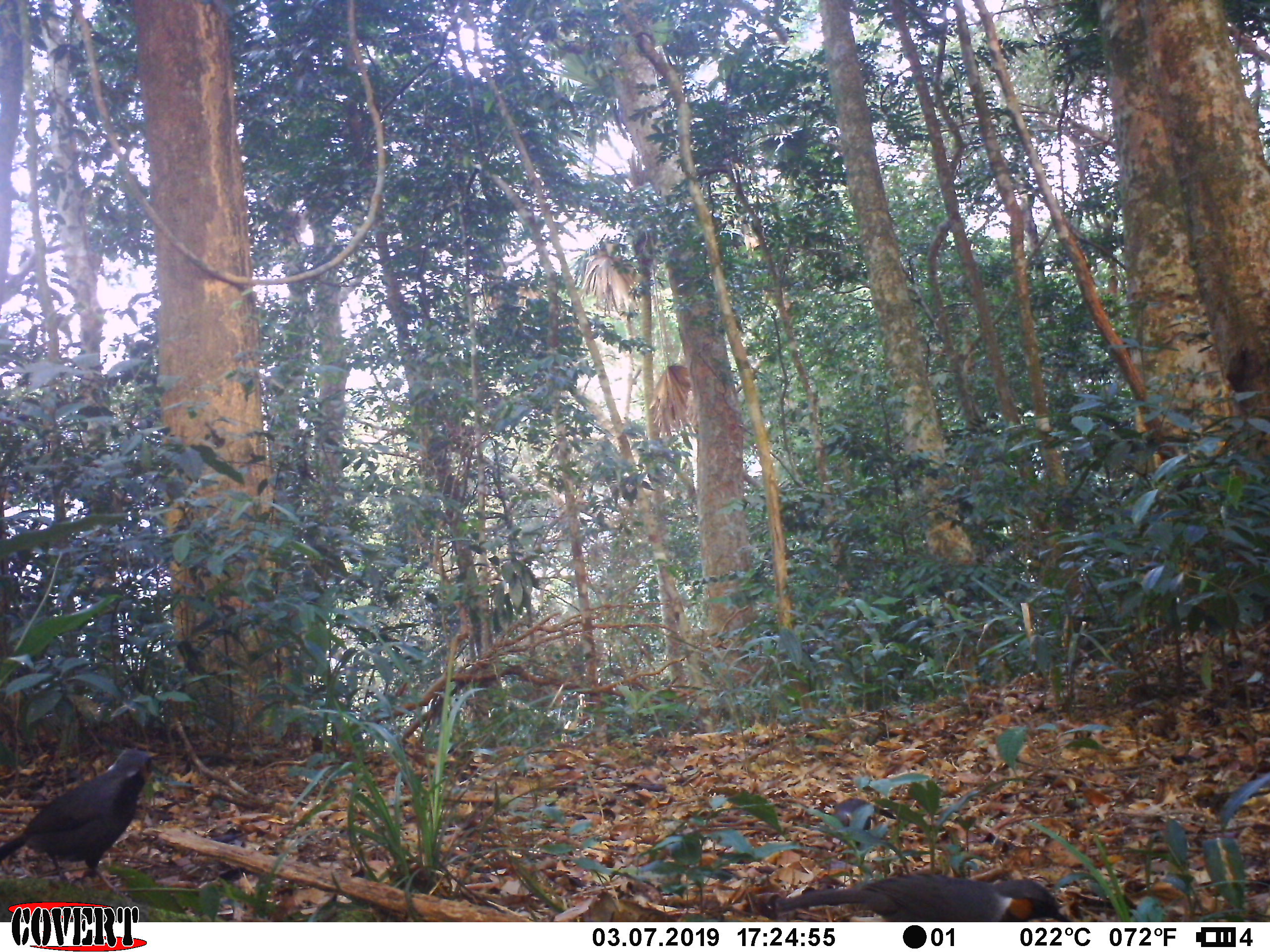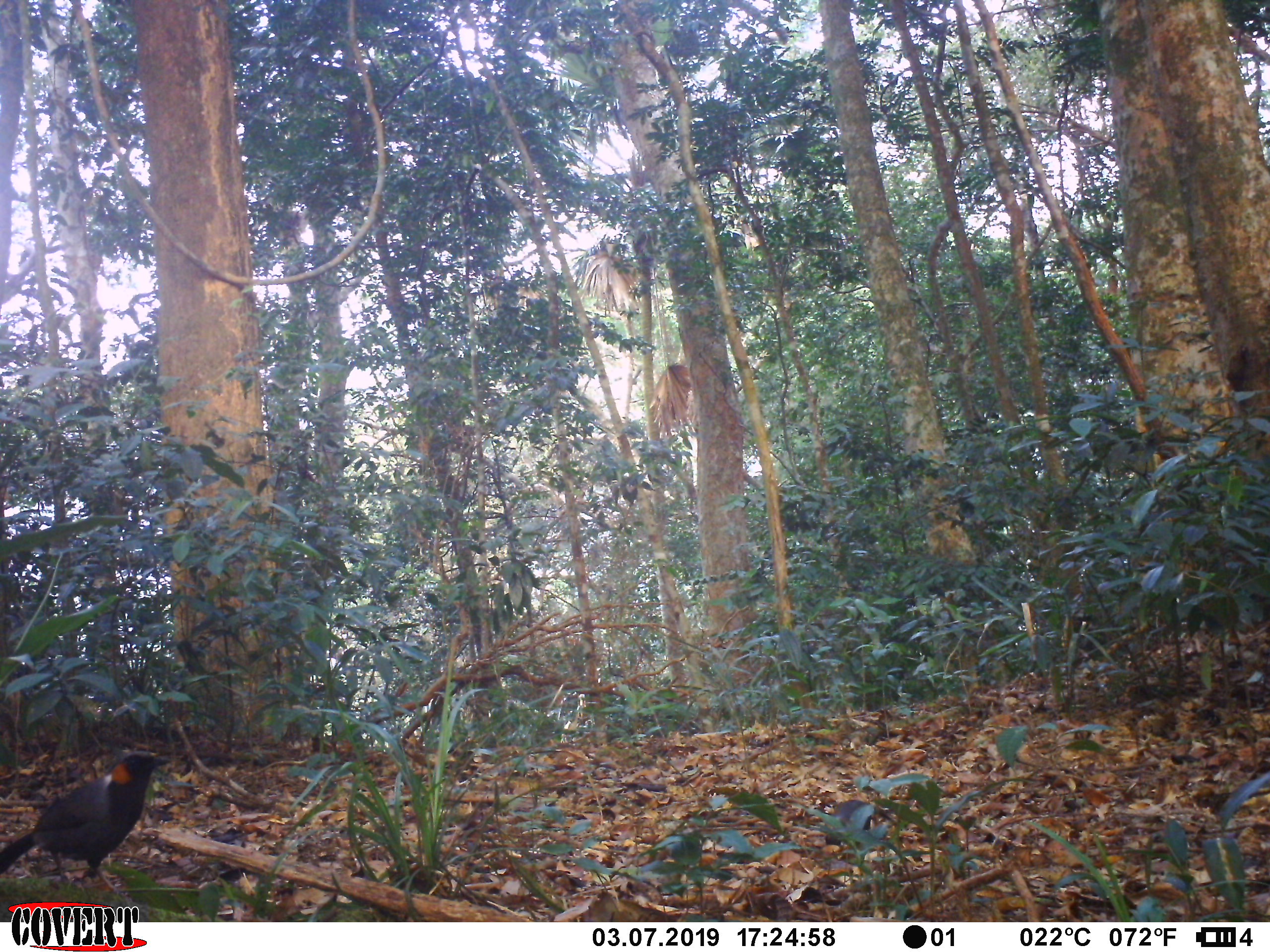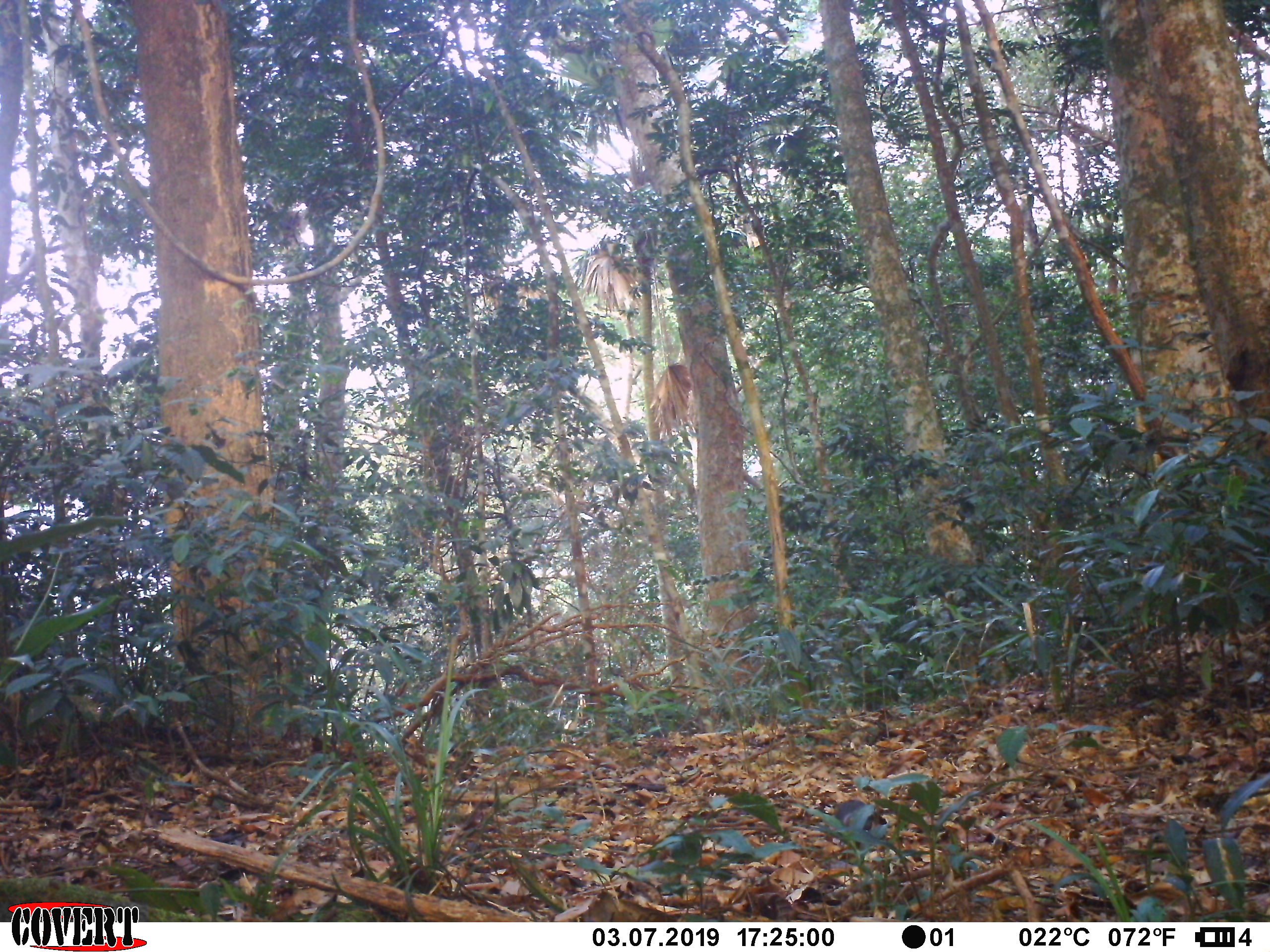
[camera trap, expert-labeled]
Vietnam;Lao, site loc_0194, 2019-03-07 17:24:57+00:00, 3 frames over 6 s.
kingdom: Animalia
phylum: Chordata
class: Aves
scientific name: Aves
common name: bird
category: unidentified bird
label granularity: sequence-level